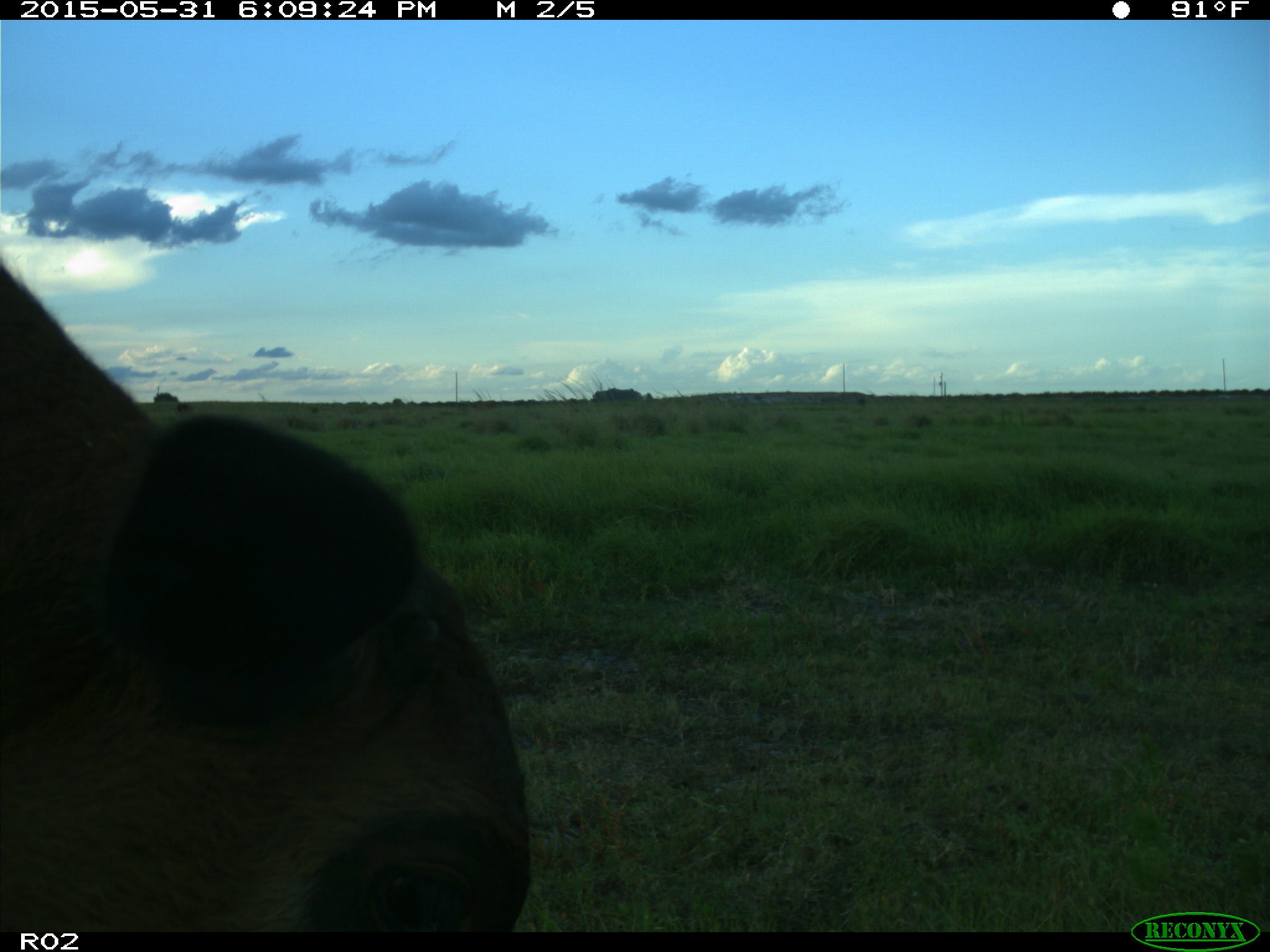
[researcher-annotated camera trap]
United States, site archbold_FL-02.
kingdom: Animalia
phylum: Chordata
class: Mammalia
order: Artiodactyla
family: Bovidae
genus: Bos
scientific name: Bos taurus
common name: domestic cow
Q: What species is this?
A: Bos taurus (domestic cow).